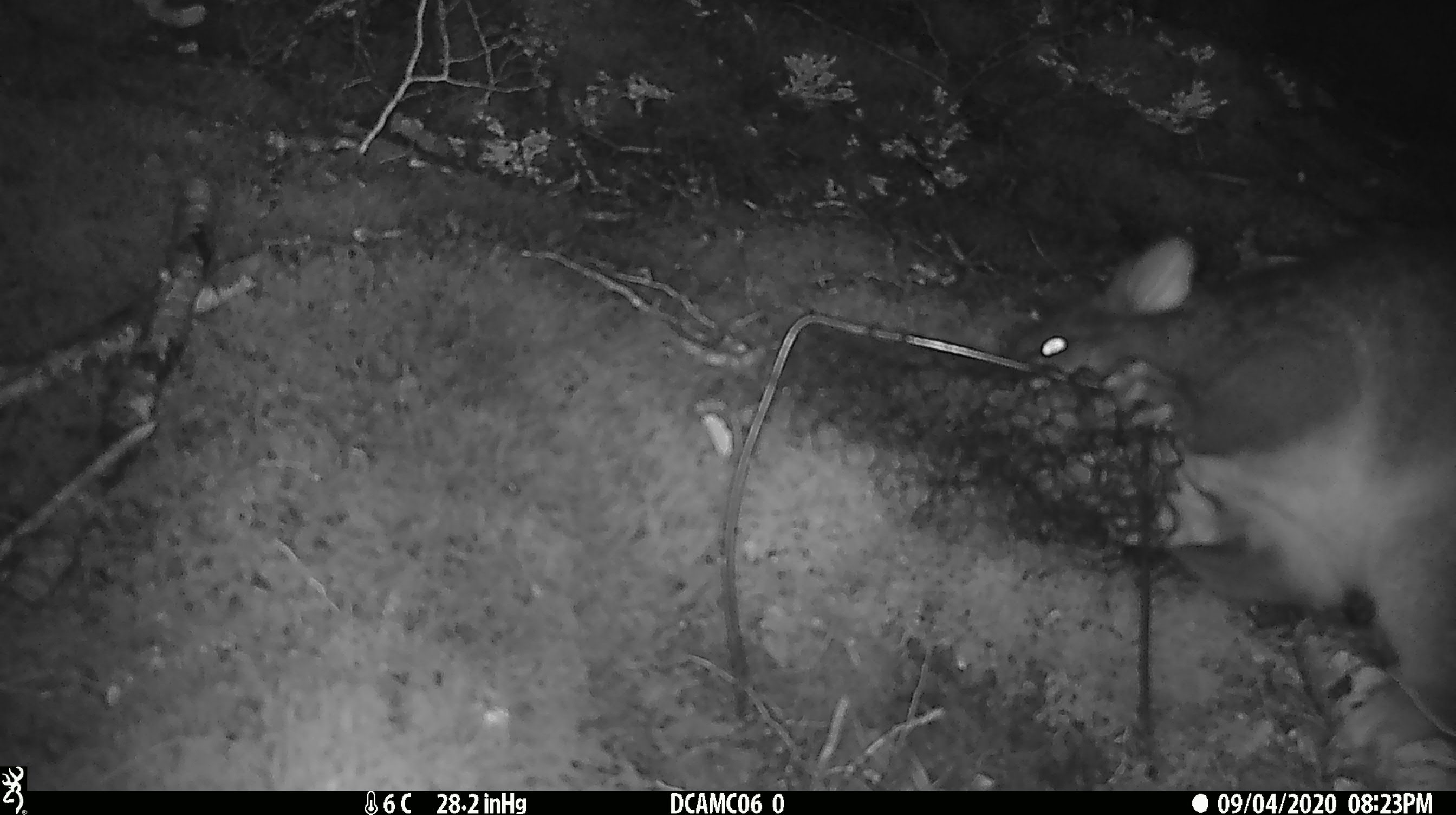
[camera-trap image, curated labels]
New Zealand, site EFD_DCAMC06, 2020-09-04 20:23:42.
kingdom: Animalia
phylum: Chordata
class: Mammalia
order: Diprotodontia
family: Phalangeridae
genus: Trichosurus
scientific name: Trichosurus vulpecula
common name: common brushtail possum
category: possum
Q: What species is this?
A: Possum (common brushtail possum) (Trichosurus vulpecula).